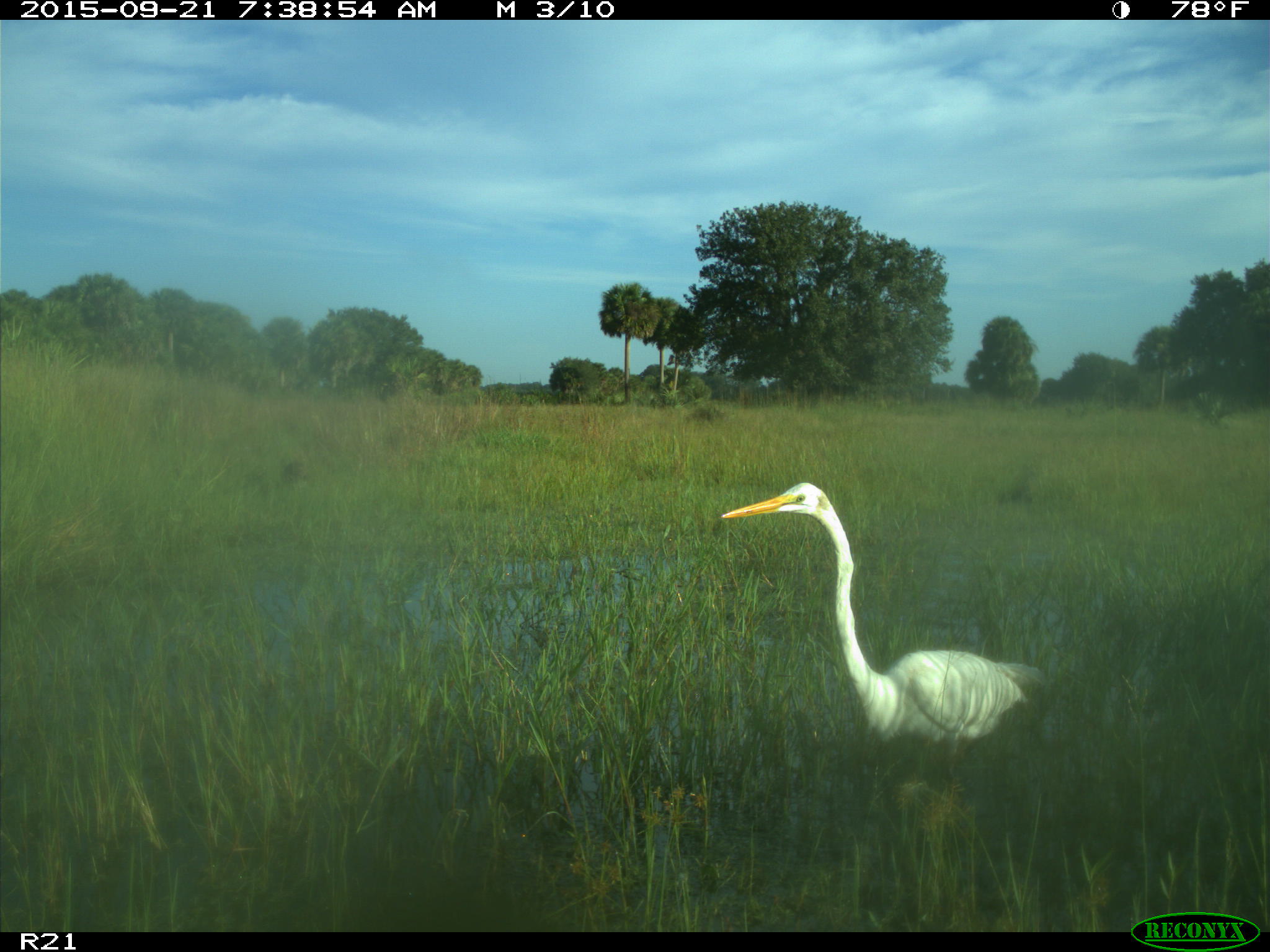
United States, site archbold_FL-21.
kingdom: Animalia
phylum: Chordata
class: Aves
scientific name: Aves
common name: birds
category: unidentified bird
Unidentified bird (birds) (Aves).